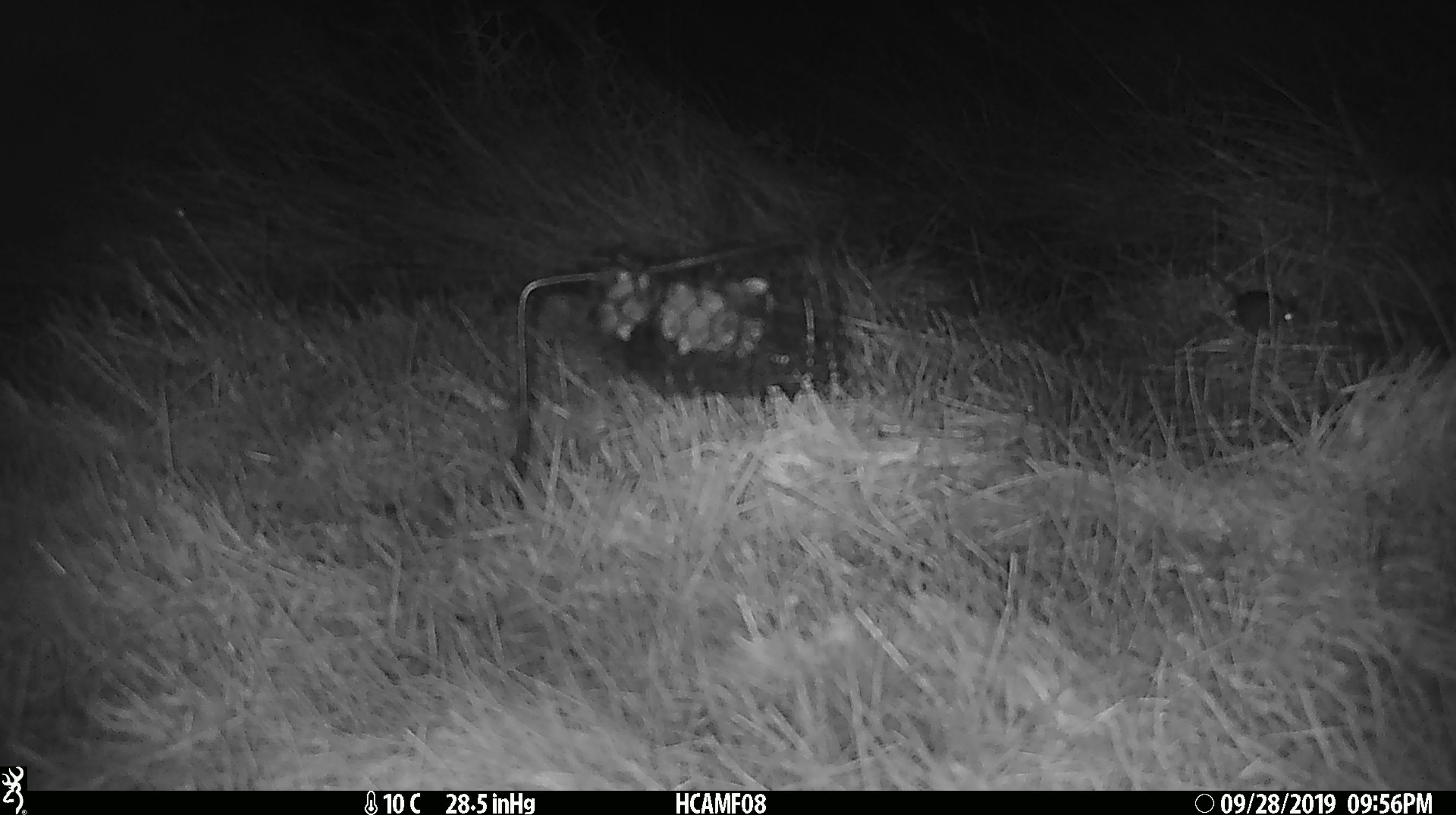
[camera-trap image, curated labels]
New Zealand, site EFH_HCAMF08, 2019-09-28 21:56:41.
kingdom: Animalia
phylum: Chordata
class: Mammalia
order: Rodentia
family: Muridae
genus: Mus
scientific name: Mus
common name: mouse